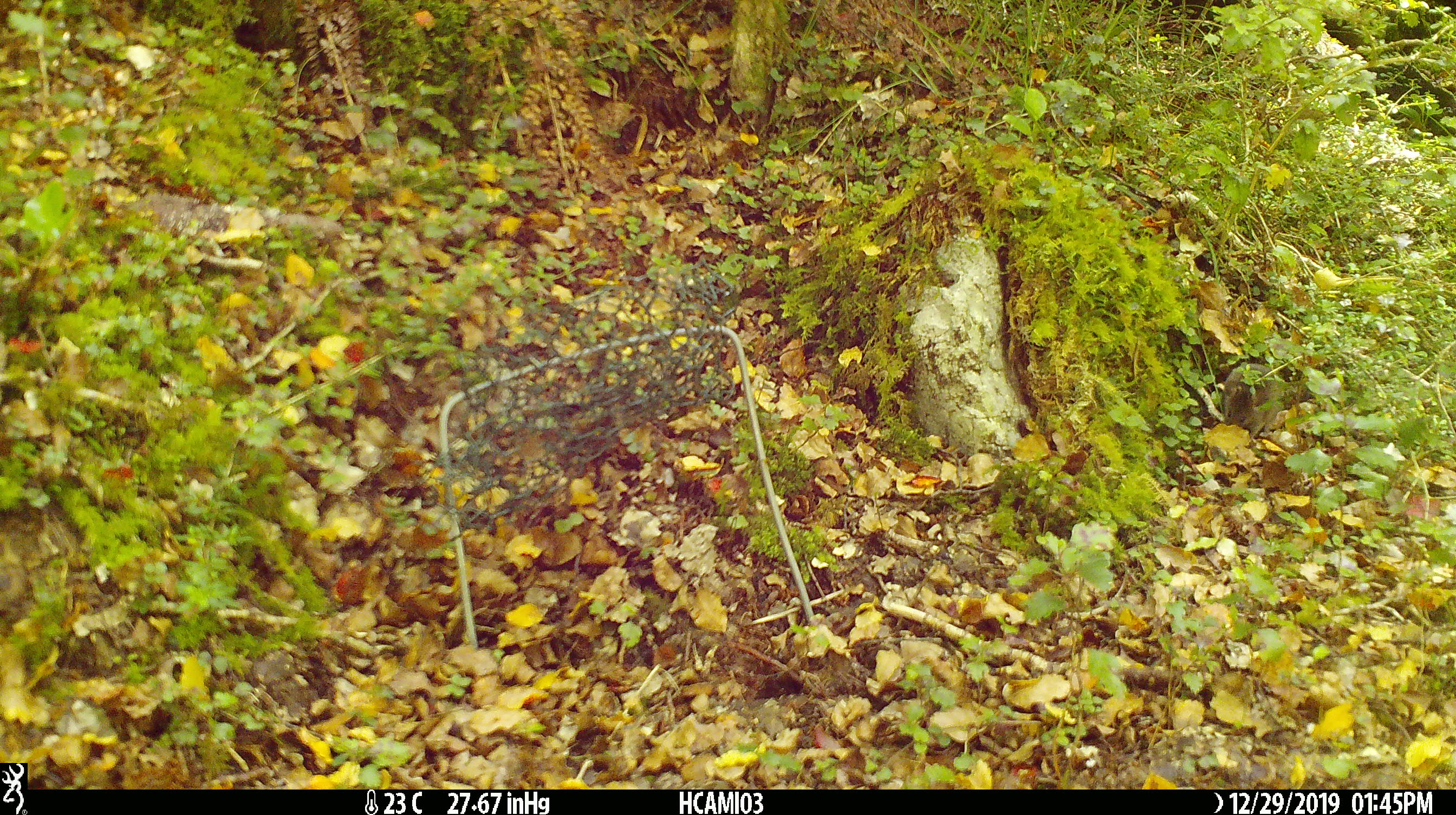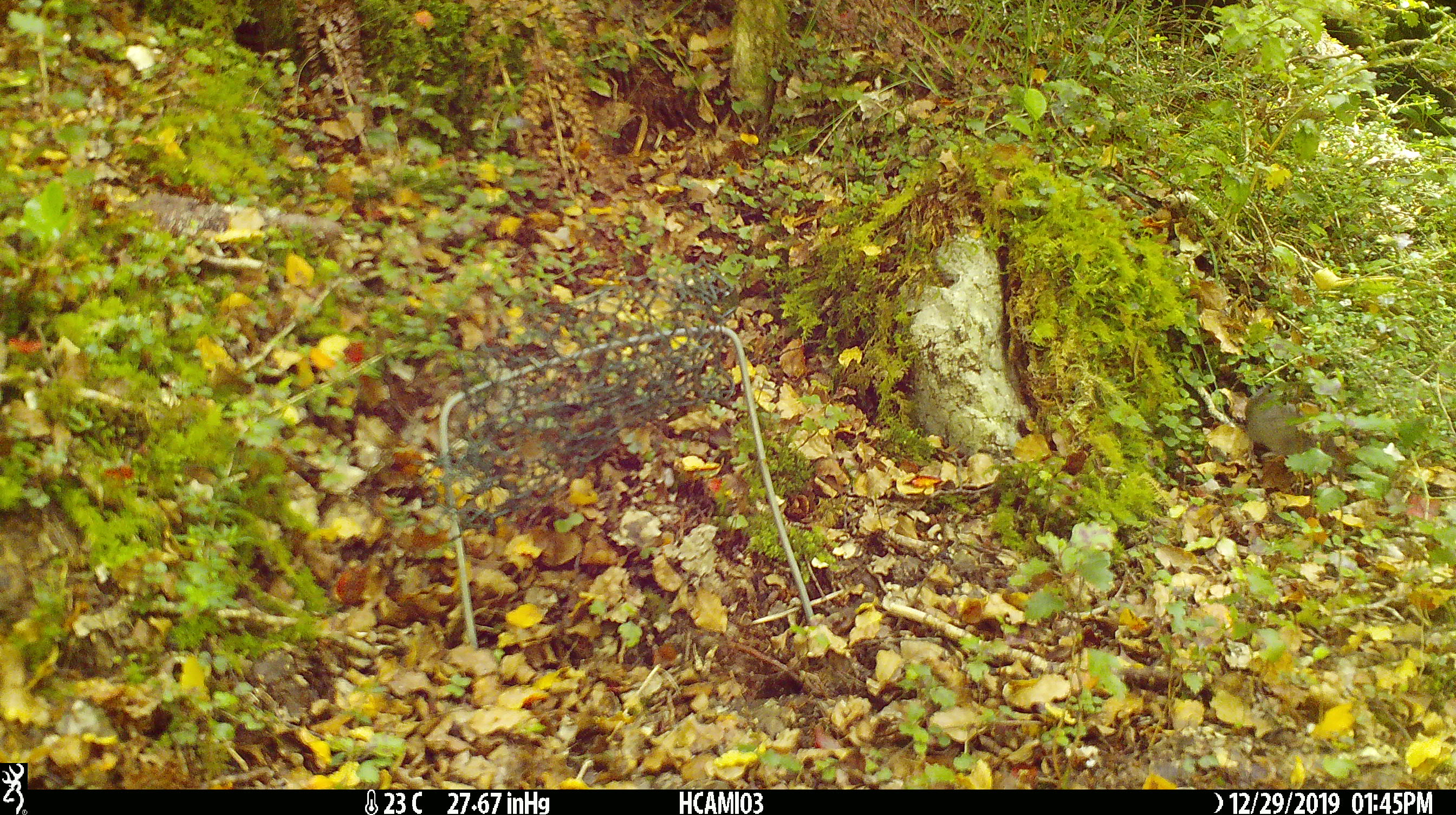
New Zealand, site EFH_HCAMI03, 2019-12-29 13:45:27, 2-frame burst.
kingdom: Animalia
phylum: Chordata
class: Mammalia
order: Rodentia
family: Muridae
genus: Mus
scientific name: Mus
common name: mouse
Mouse (Mus).